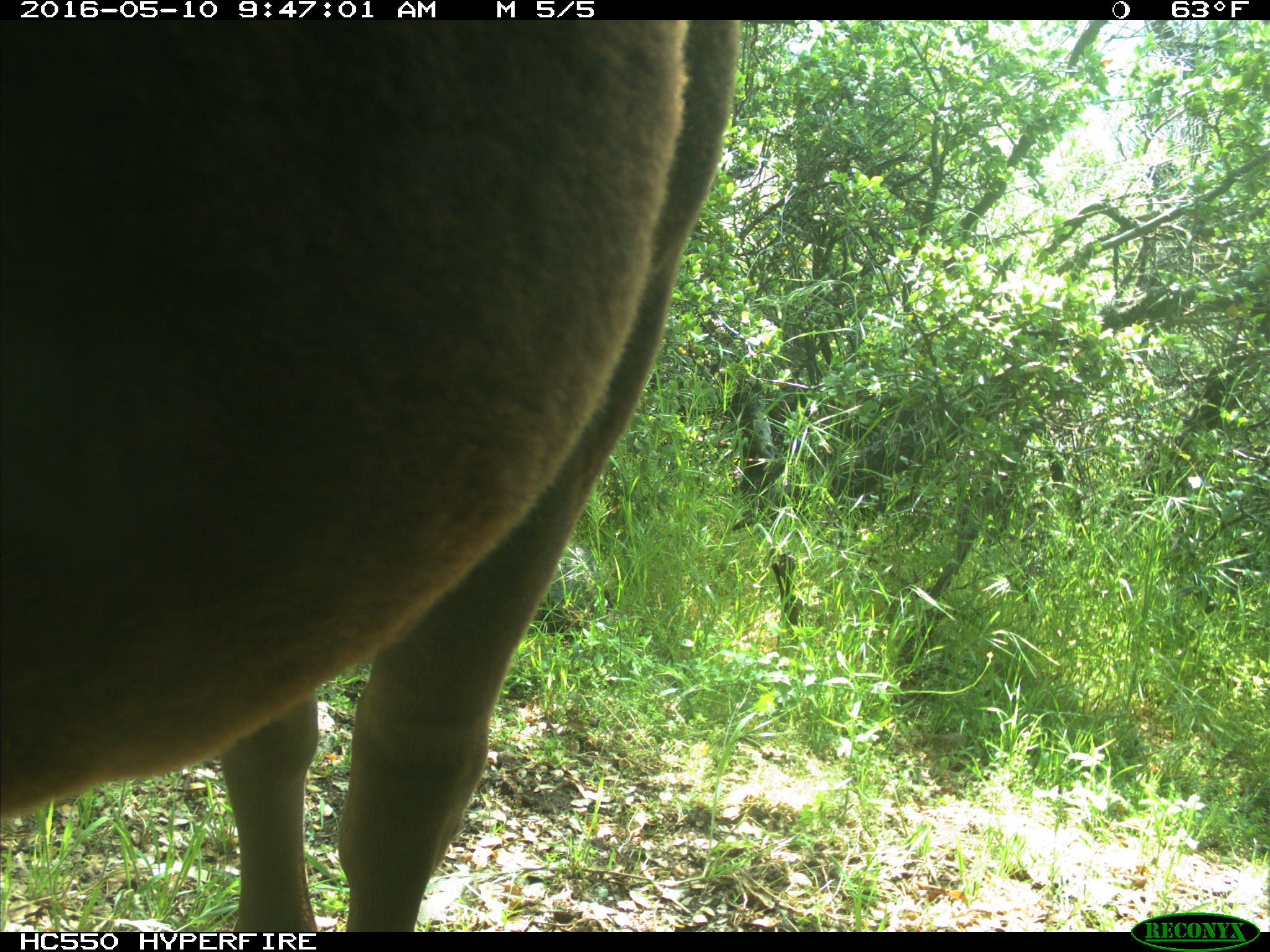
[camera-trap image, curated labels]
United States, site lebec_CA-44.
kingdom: Animalia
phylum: Chordata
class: Mammalia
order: Artiodactyla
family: Bovidae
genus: Bos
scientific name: Bos taurus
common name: domestic cow